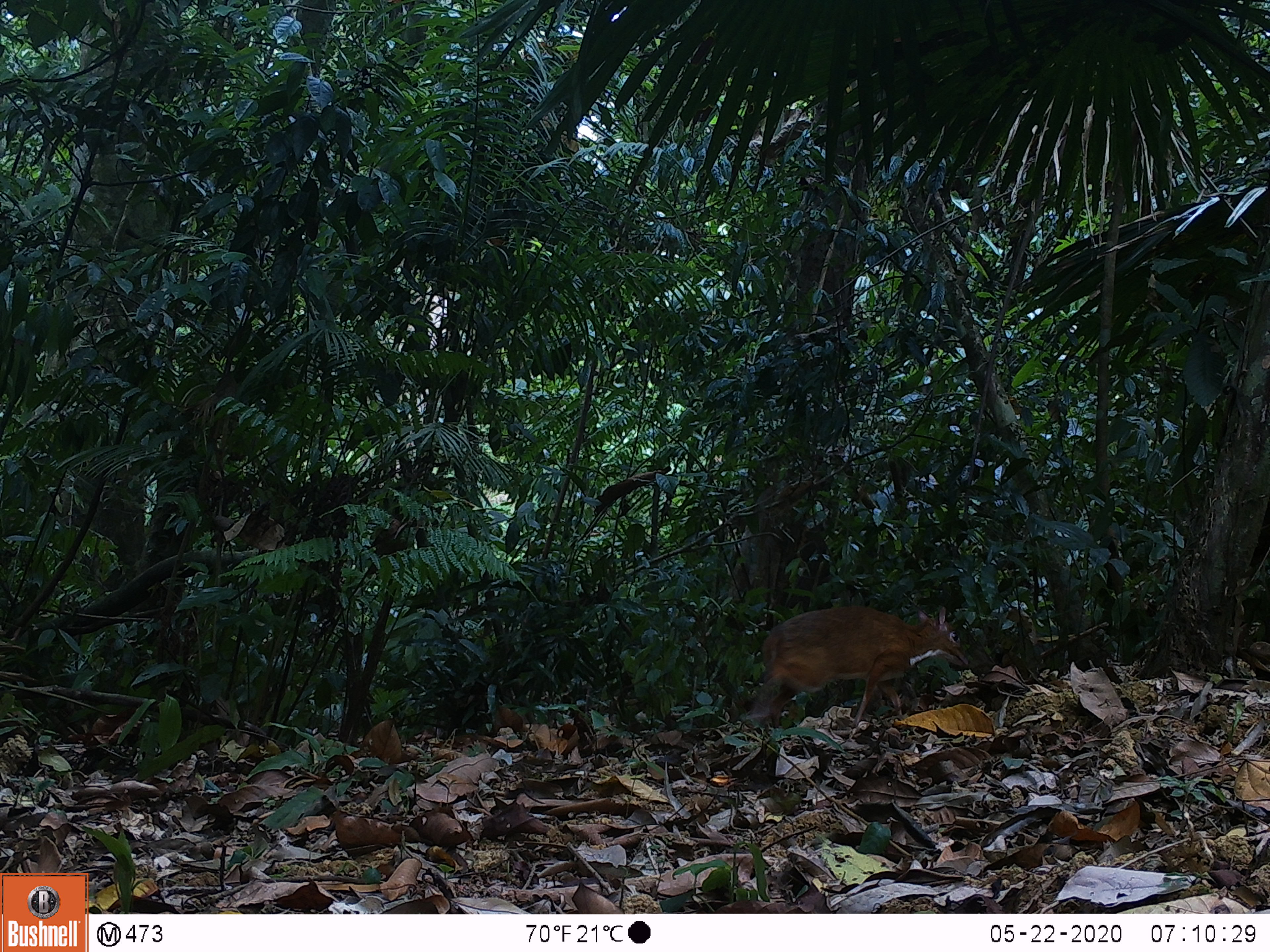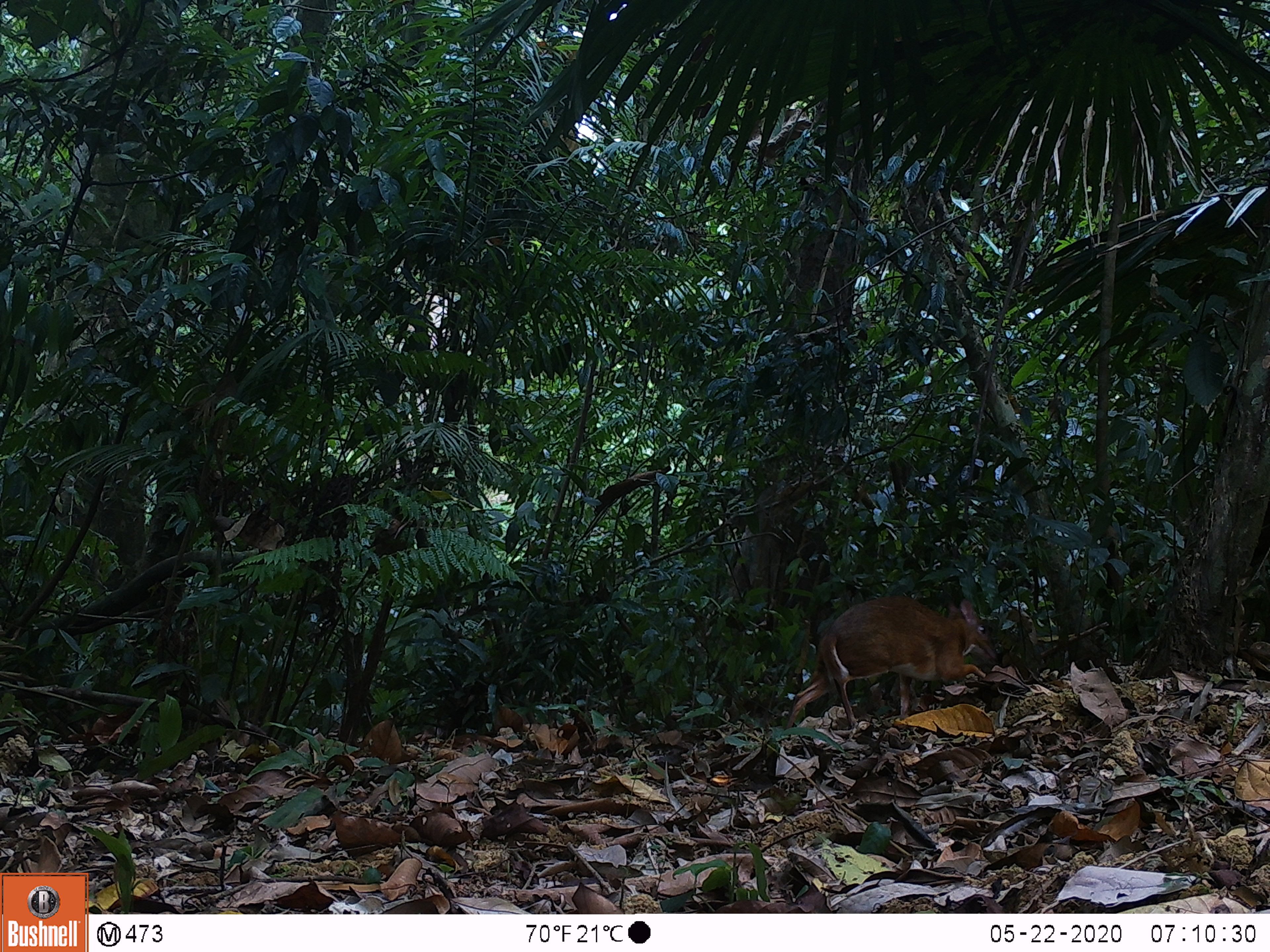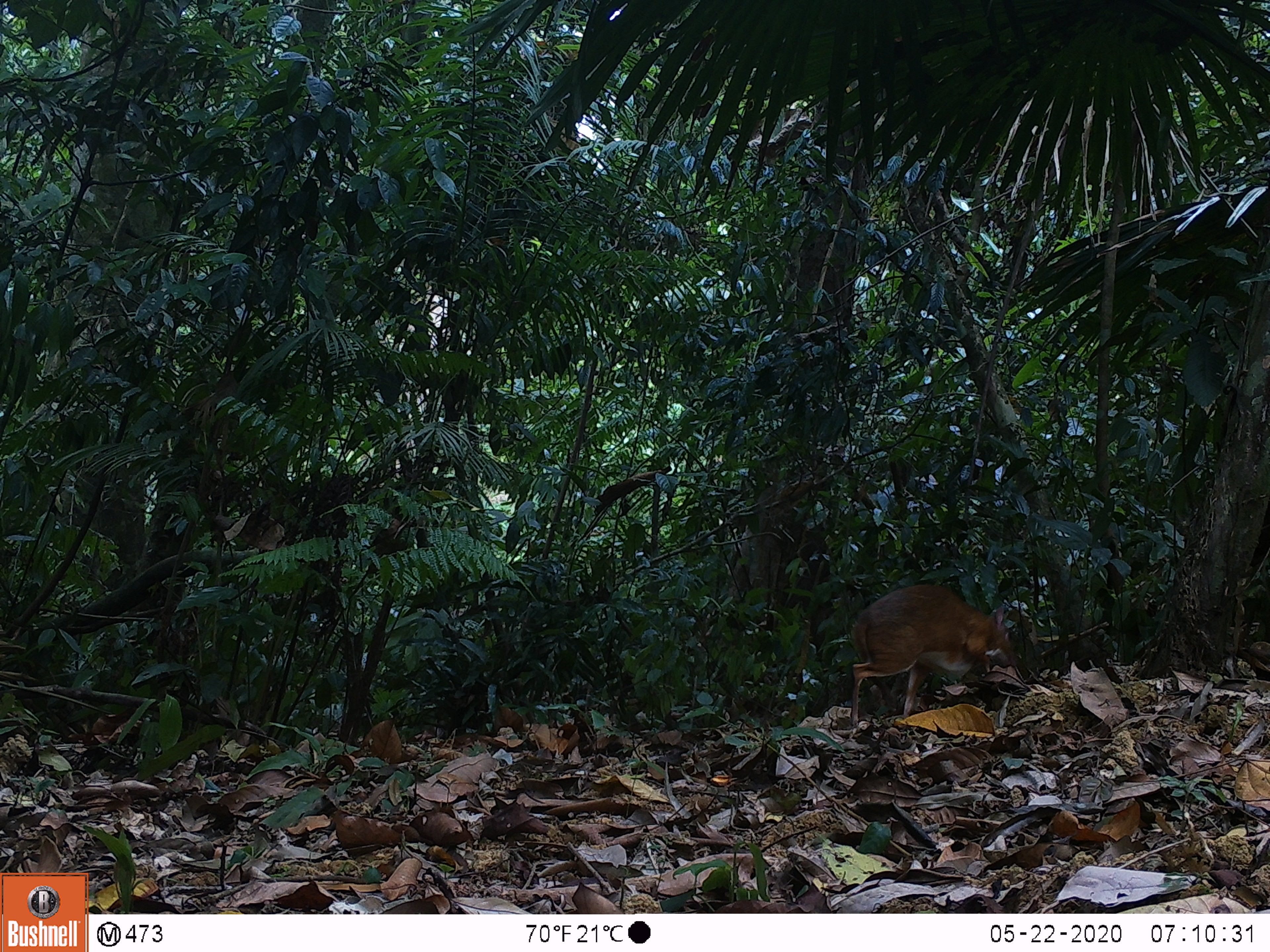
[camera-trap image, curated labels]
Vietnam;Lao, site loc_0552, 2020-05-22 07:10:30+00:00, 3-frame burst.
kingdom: Animalia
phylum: Chordata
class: Mammalia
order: Artiodactyla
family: Tragulidae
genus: Moschiola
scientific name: Moschiola meminna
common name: chevrotain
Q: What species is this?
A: Chevrotain (Moschiola meminna).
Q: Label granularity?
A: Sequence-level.